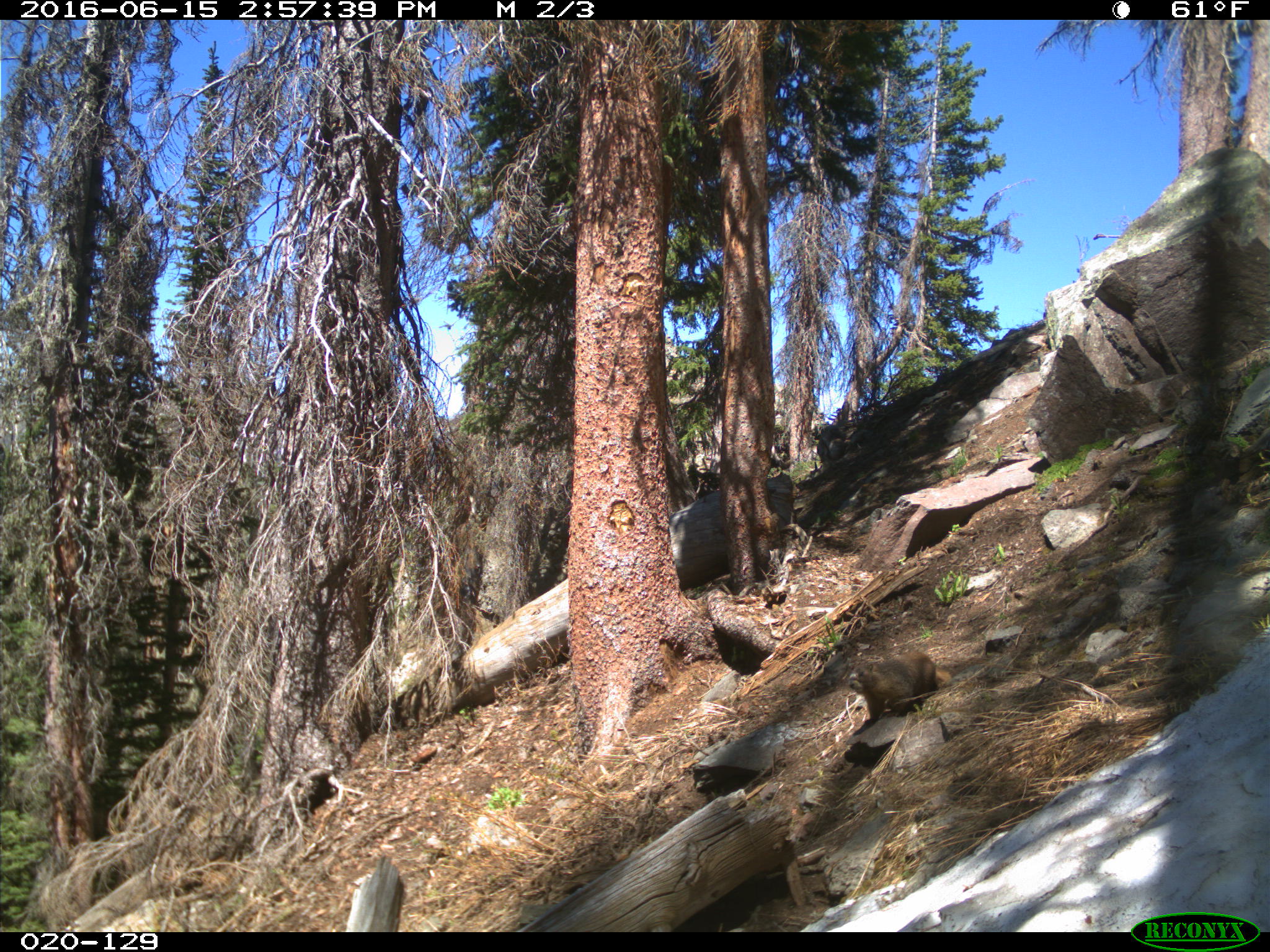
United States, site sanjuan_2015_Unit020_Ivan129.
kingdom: Animalia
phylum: Chordata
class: Mammalia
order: Rodentia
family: Sciuridae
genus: Marmota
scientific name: Marmota flaviventris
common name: yellow-bellied marmot